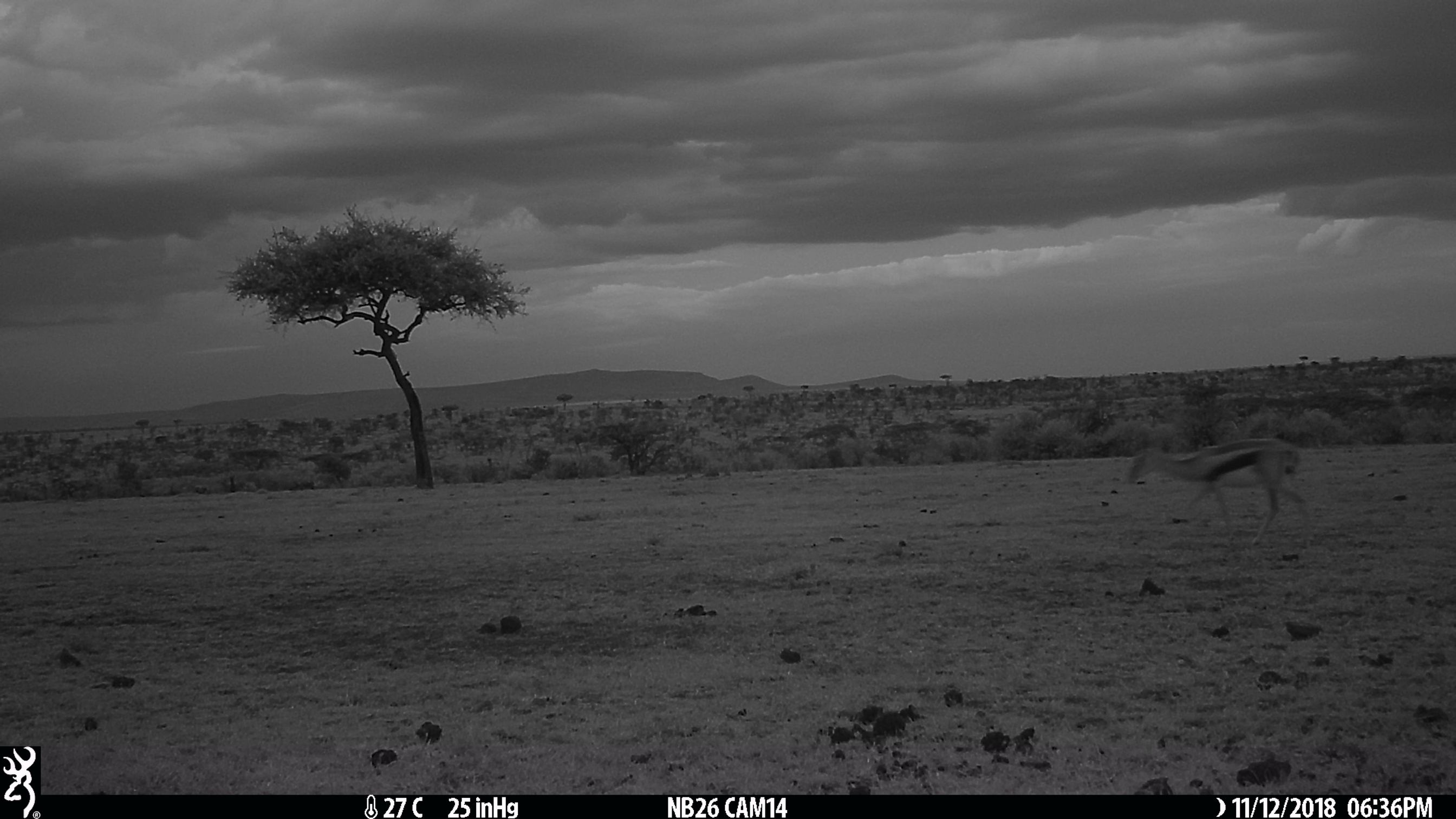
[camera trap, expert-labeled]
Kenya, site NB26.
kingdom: Animalia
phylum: Chordata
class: Mammalia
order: Artiodactyla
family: Bovidae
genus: Eudorcas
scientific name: Eudorcas thomsonii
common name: thomon's gazelle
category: gazelle thomsons